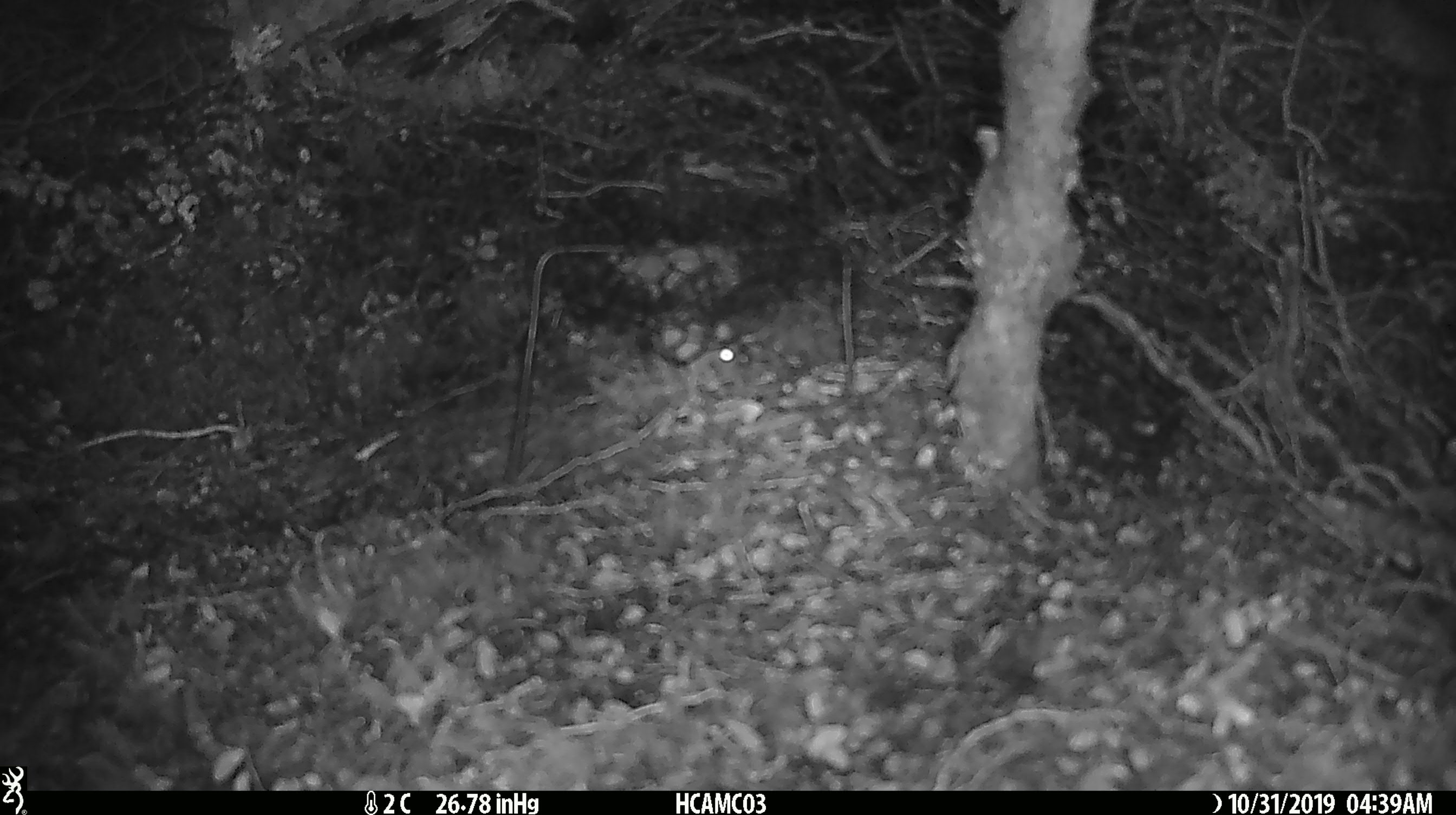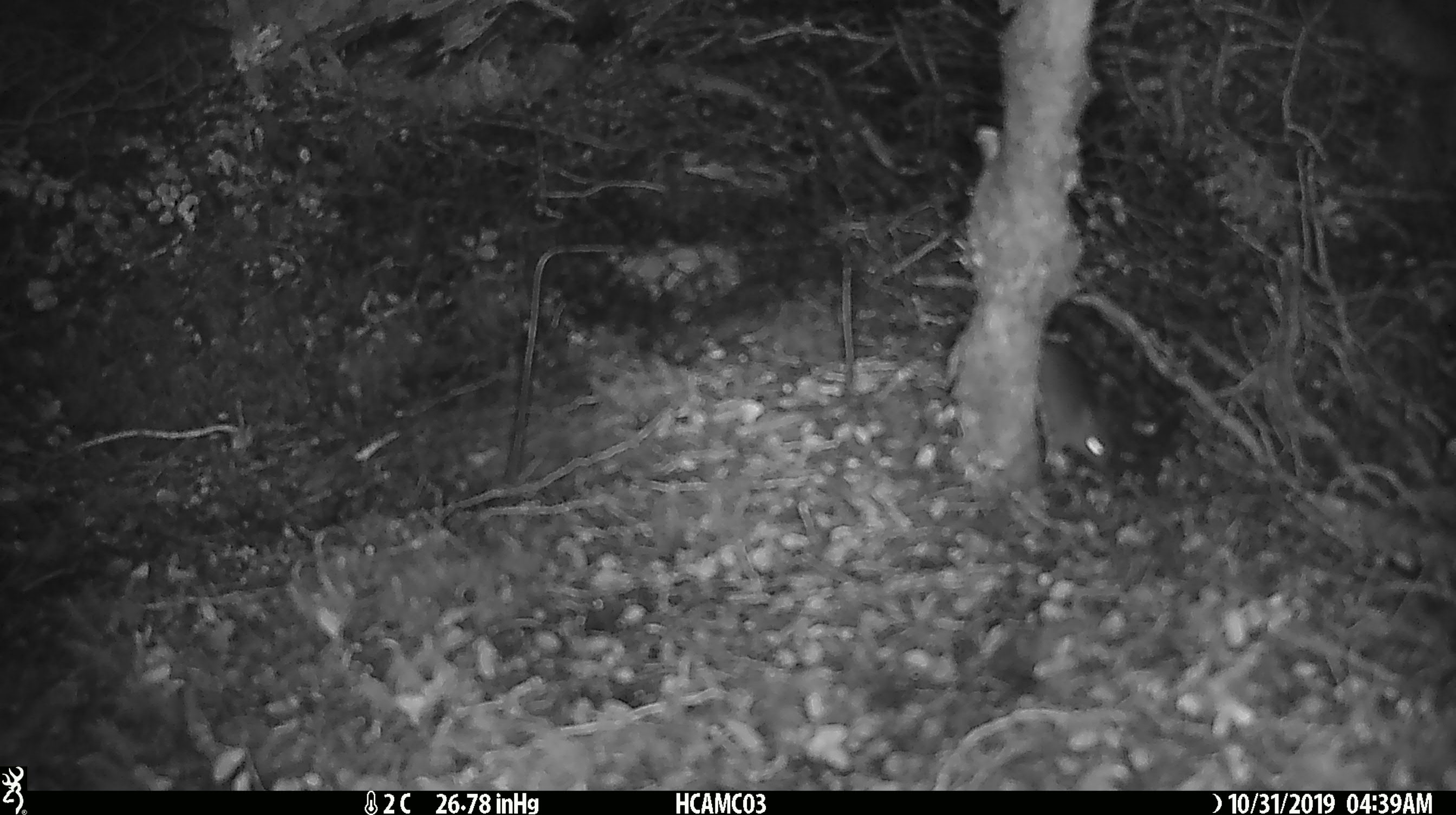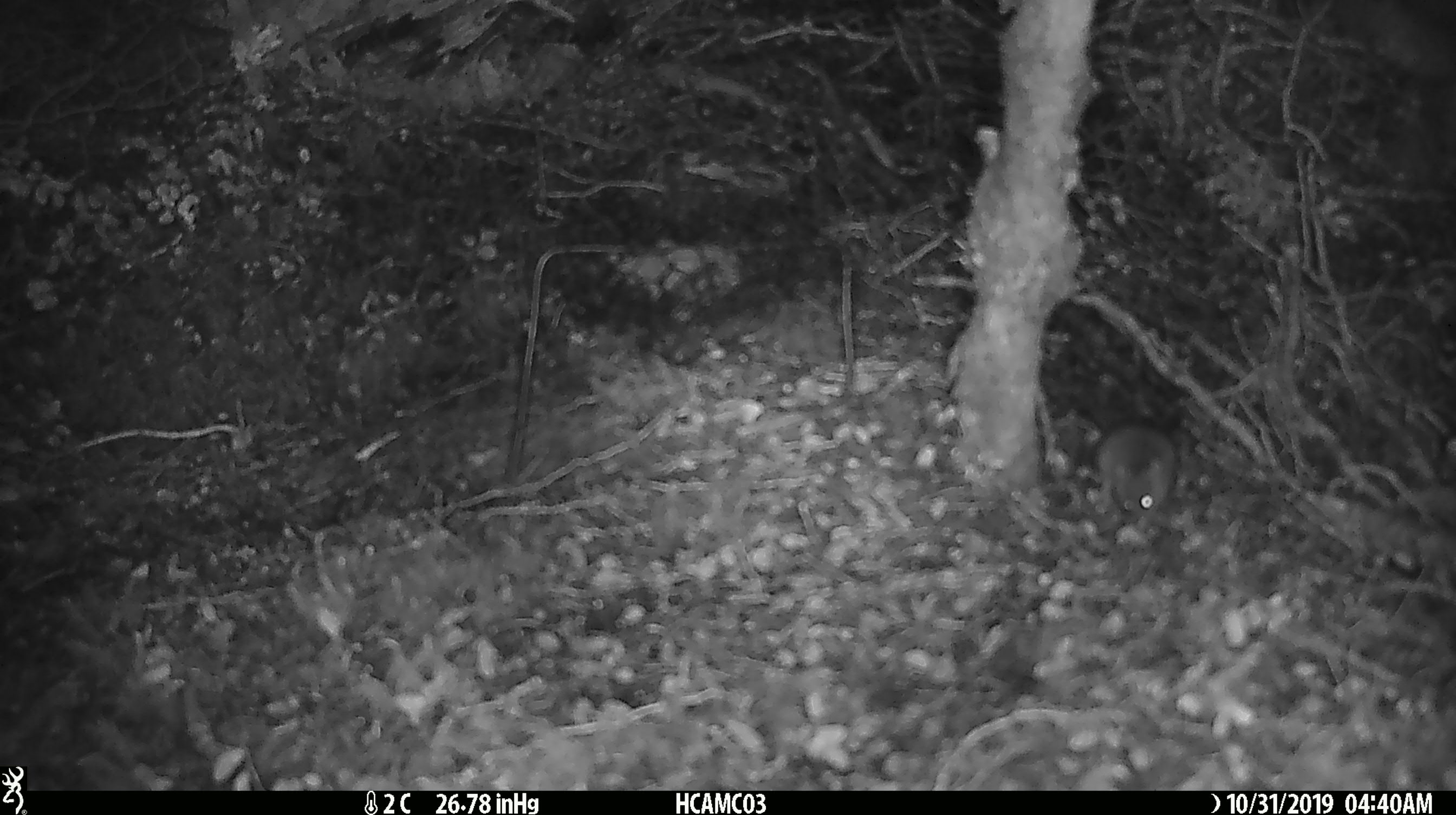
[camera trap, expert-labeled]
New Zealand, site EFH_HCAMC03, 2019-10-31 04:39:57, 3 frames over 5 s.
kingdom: Animalia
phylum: Chordata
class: Mammalia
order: Rodentia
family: Muridae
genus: Mus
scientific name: Mus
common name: mouse